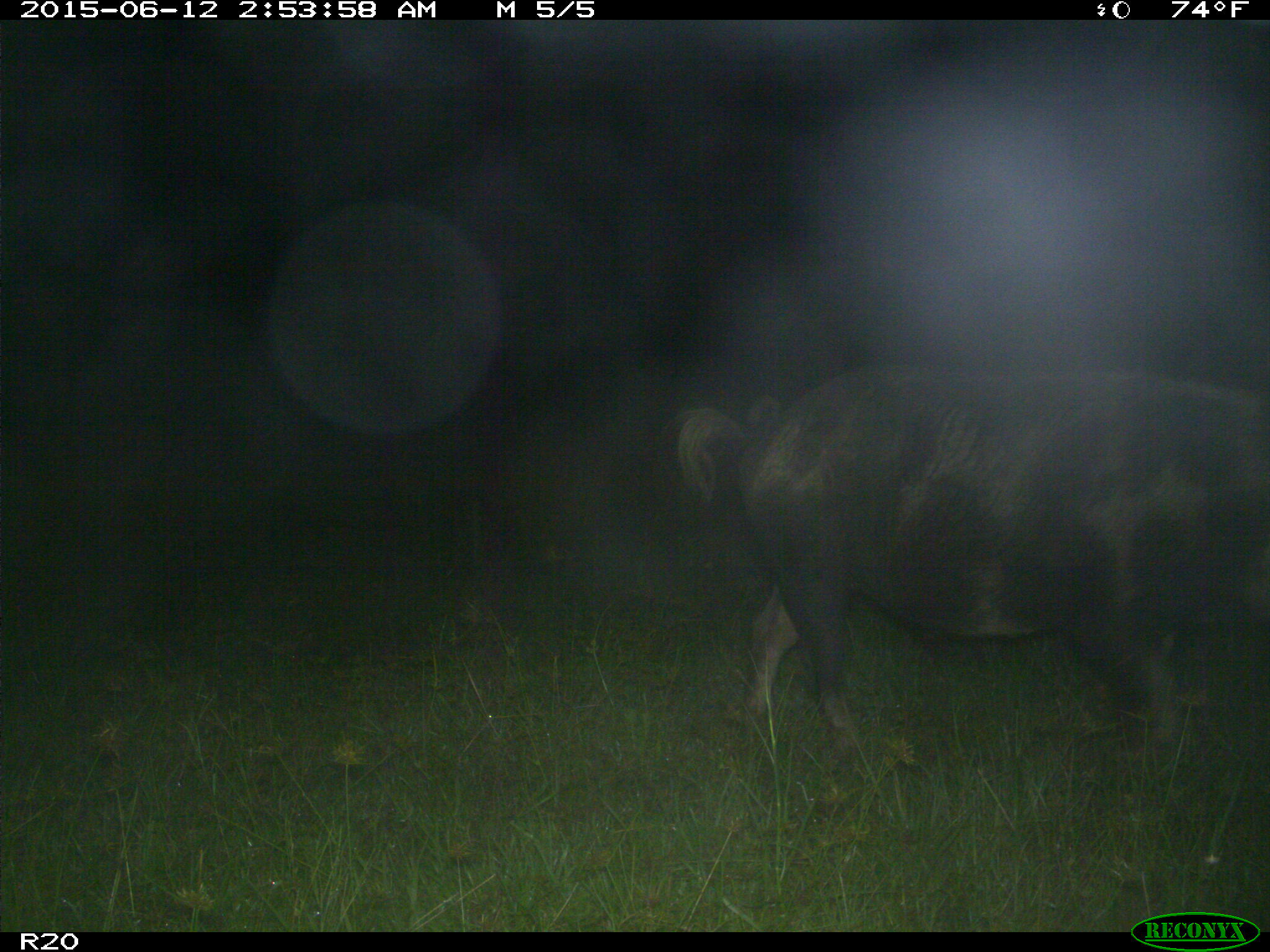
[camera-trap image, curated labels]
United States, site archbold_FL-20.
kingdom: Animalia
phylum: Chordata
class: Mammalia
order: Artiodactyla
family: Suidae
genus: Sus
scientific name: Sus scrofa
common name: wild boar